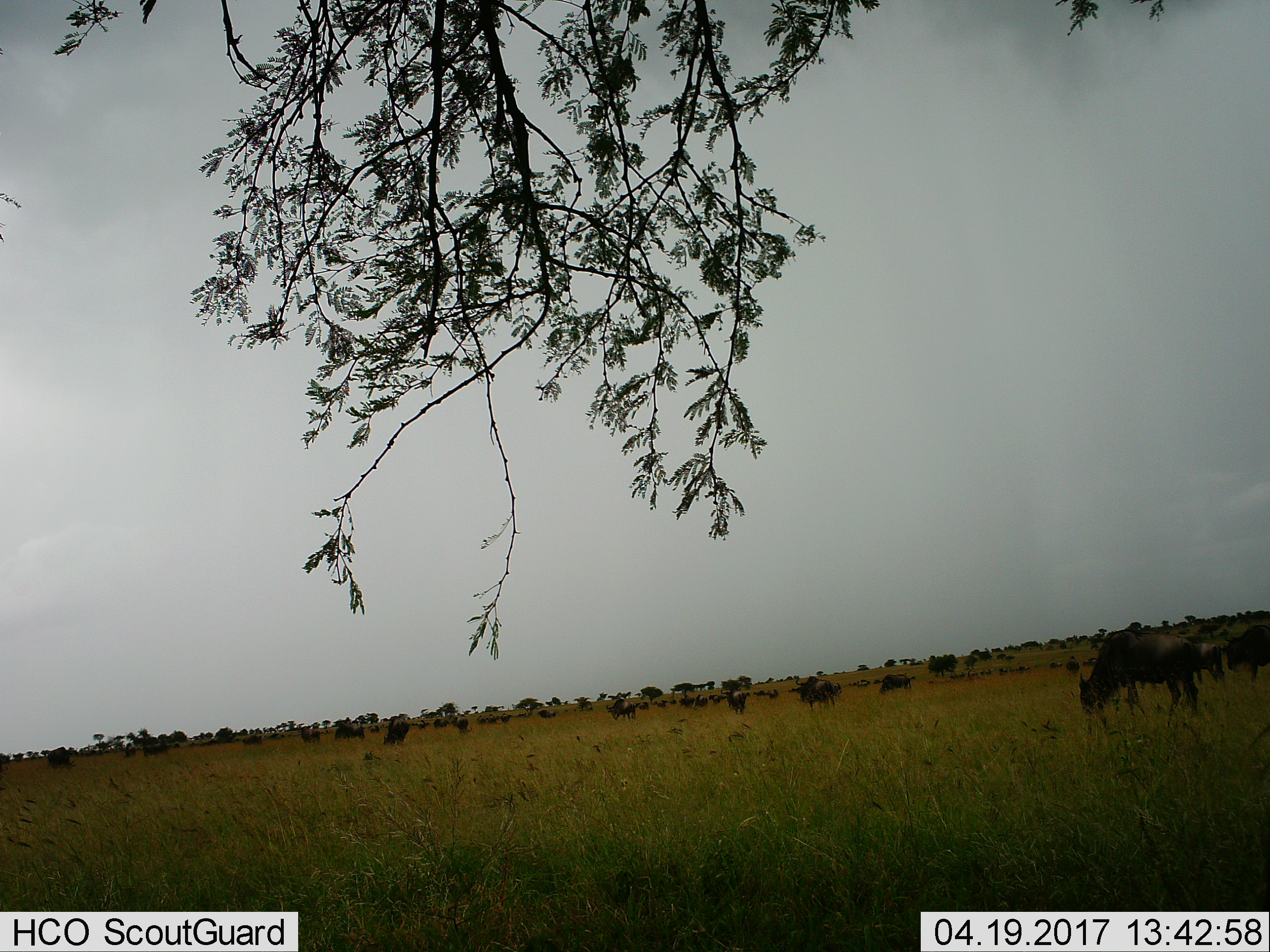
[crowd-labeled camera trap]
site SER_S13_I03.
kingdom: Animalia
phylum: Chordata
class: Mammalia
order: Artiodactyla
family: Bovidae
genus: Connochaetes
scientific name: Connochaetes taurinus taurinus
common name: blue wildebeest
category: wildebeestblue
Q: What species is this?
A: Wildebeestblue (blue wildebeest) (Connochaetes taurinus taurinus).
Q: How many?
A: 11-50.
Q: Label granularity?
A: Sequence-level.